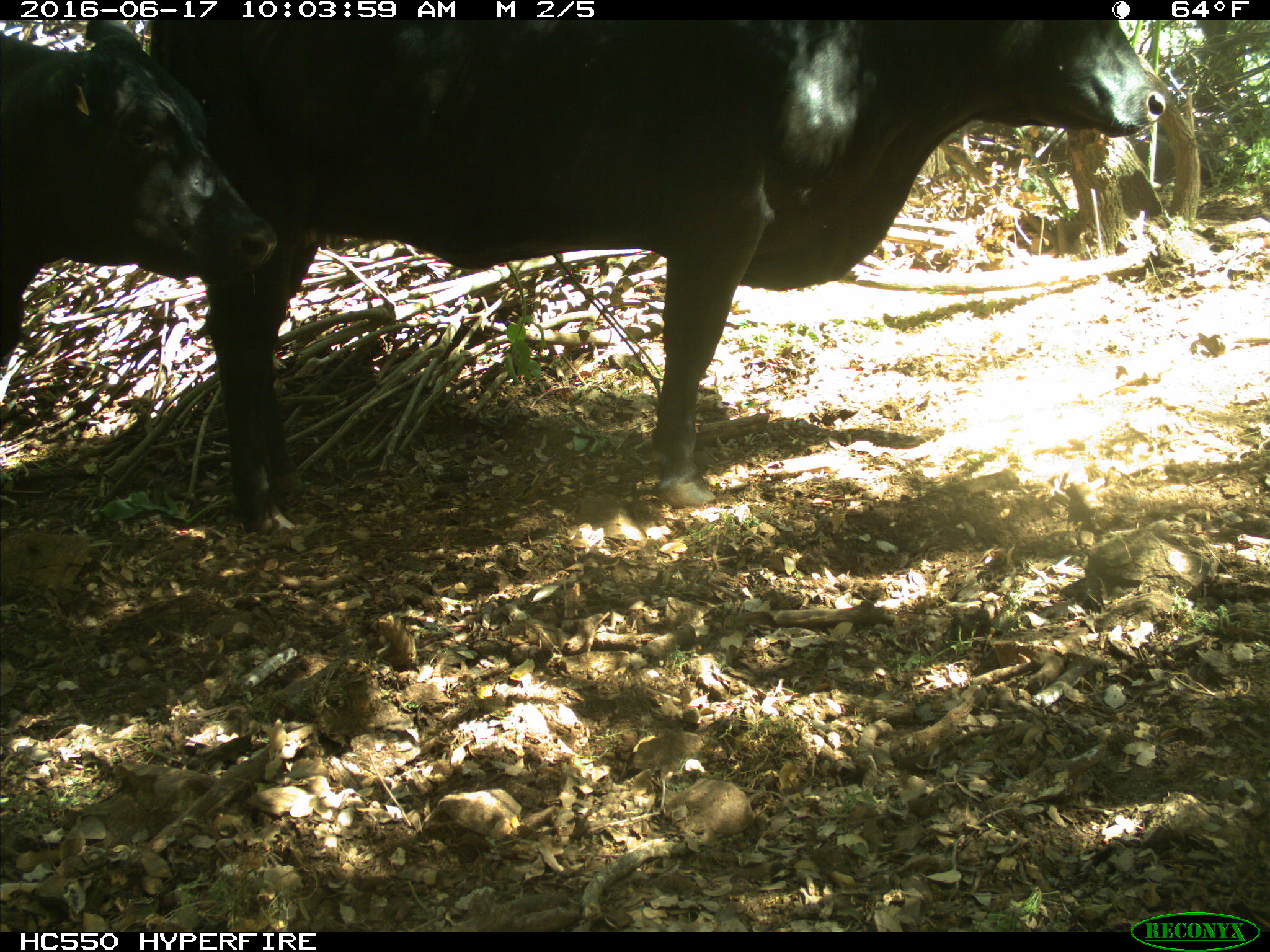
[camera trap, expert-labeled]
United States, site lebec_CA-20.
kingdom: Animalia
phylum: Chordata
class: Mammalia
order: Artiodactyla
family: Bovidae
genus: Bos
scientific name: Bos taurus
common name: domestic cow